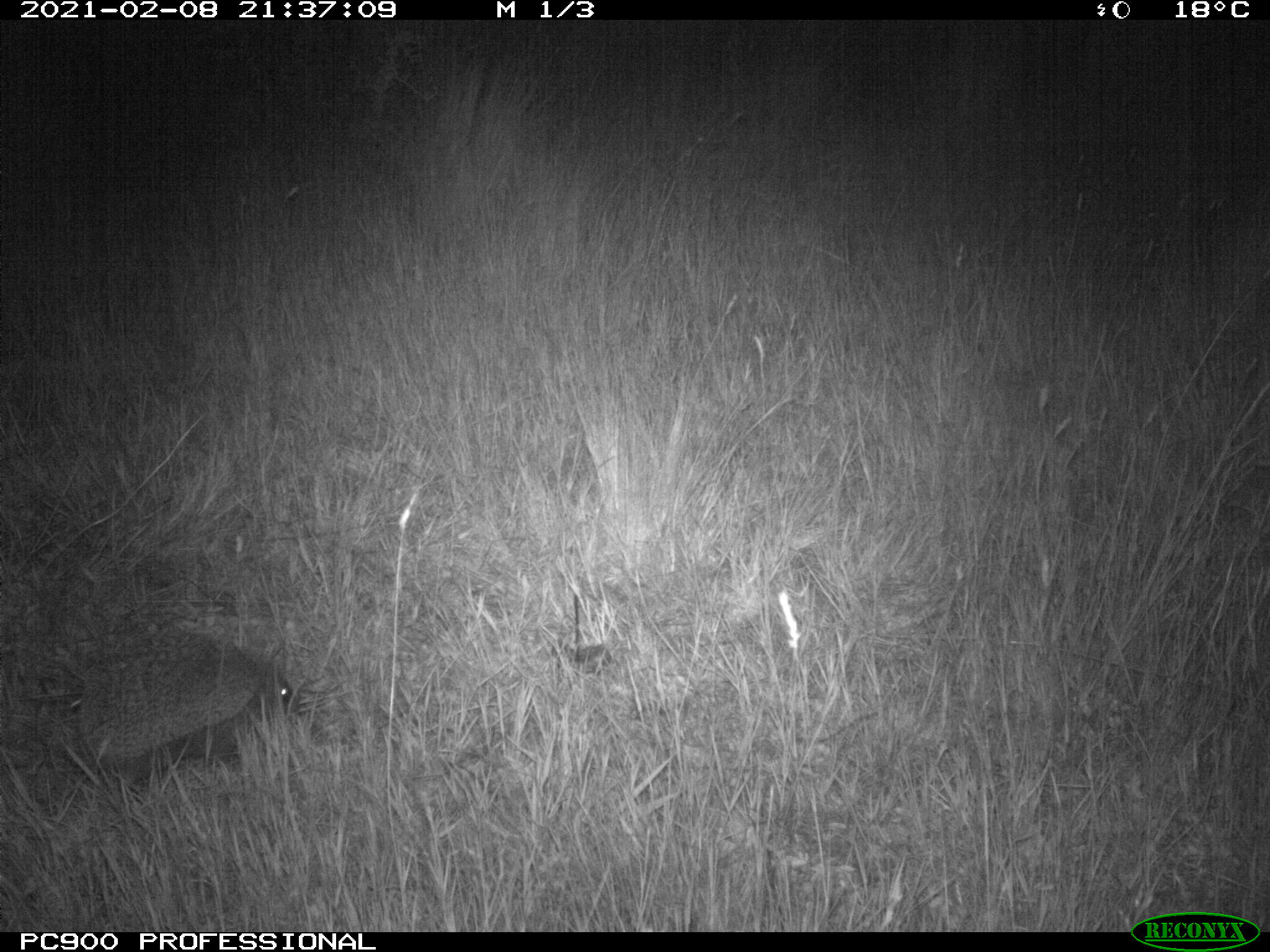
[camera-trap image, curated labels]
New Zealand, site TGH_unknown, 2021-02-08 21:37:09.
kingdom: Animalia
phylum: Chordata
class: Mammalia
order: Eulipotyphla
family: Erinaceidae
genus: Erinaceus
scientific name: Erinaceus europaeus europaeus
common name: european hedgehog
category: hedgehog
Hedgehog (european hedgehog) (Erinaceus europaeus europaeus).